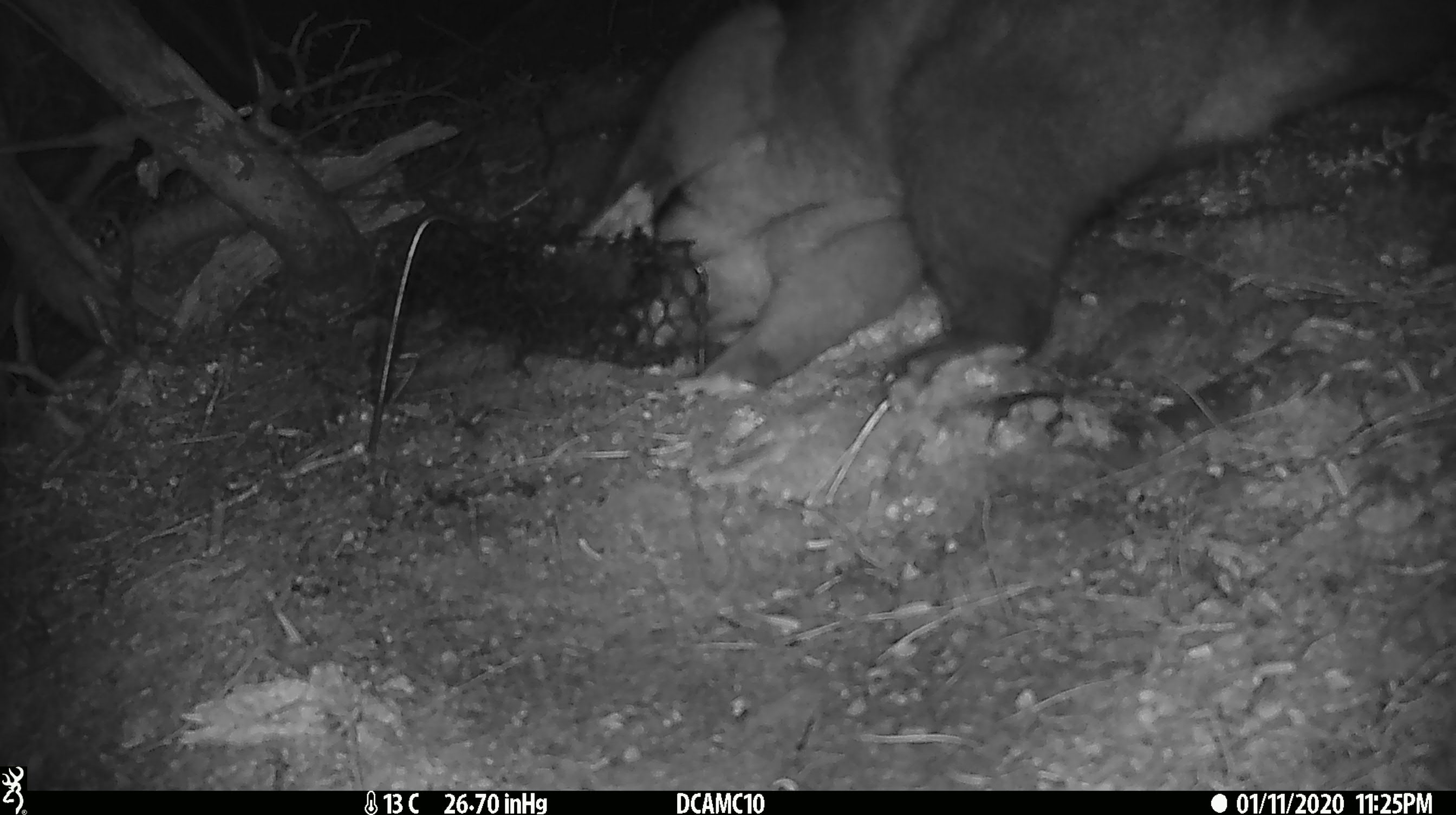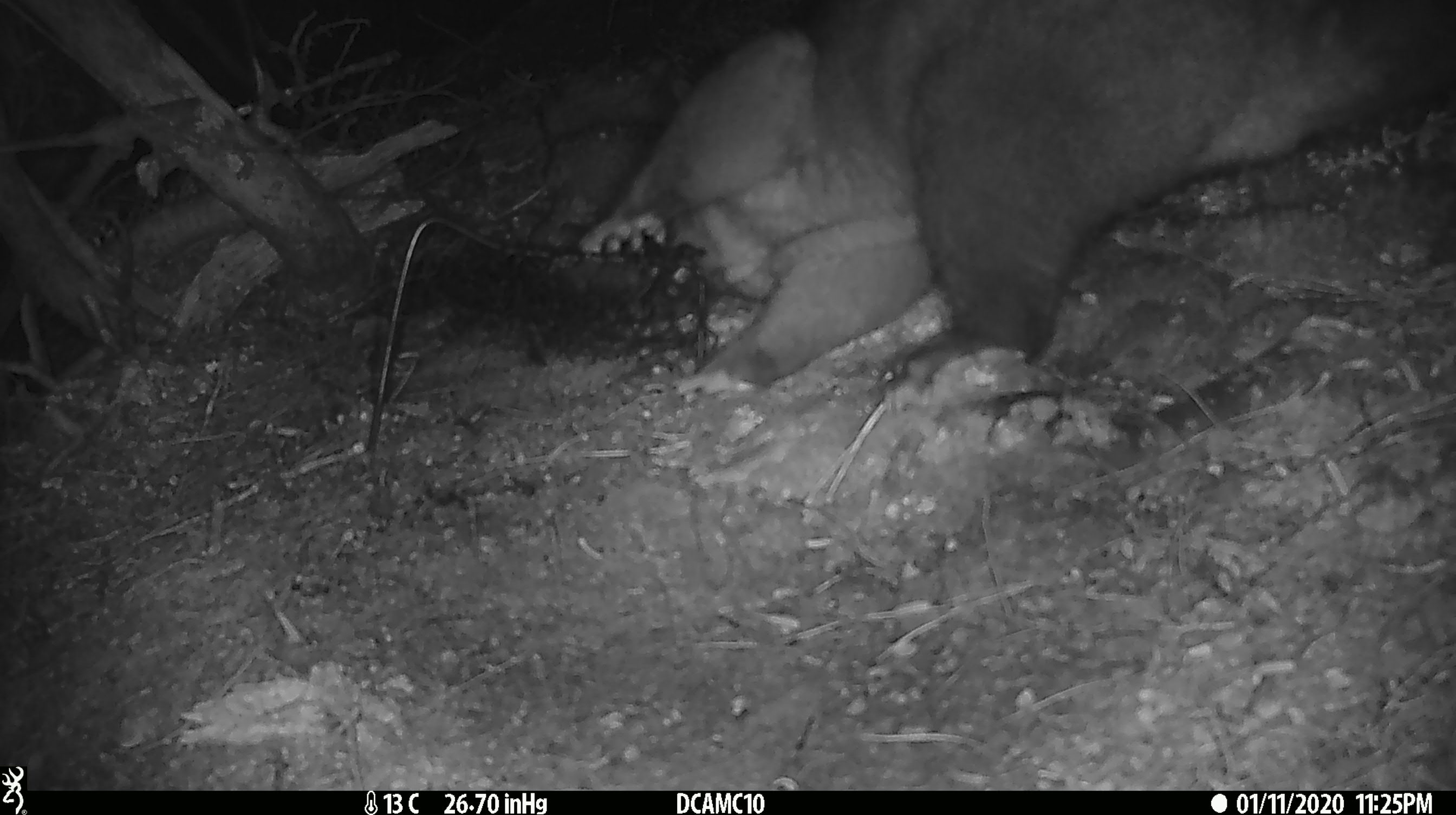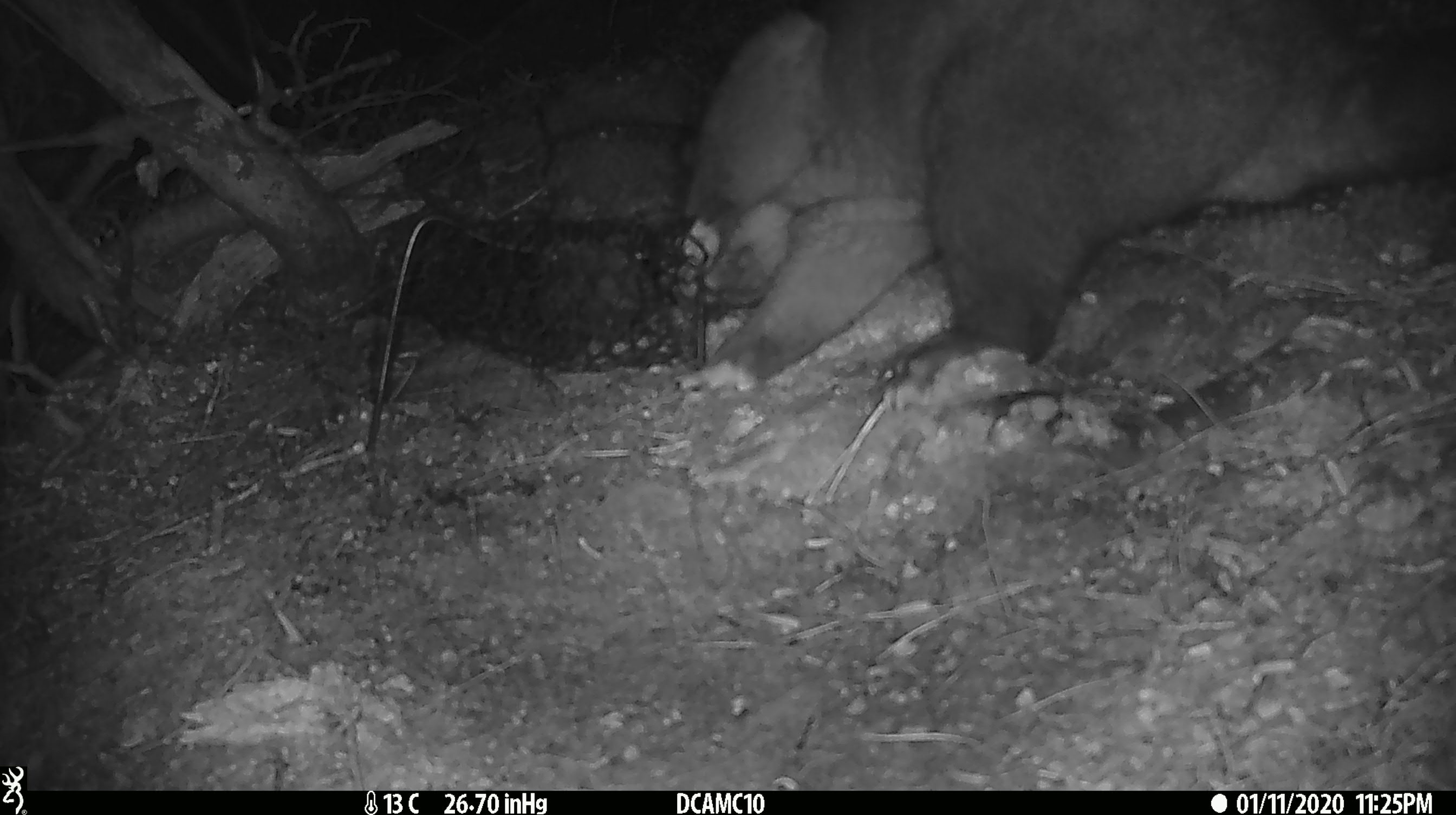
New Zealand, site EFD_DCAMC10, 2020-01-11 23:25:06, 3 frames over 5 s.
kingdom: Animalia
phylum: Chordata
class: Mammalia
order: Diprotodontia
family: Phalangeridae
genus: Trichosurus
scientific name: Trichosurus vulpecula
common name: common brushtail possum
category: possum